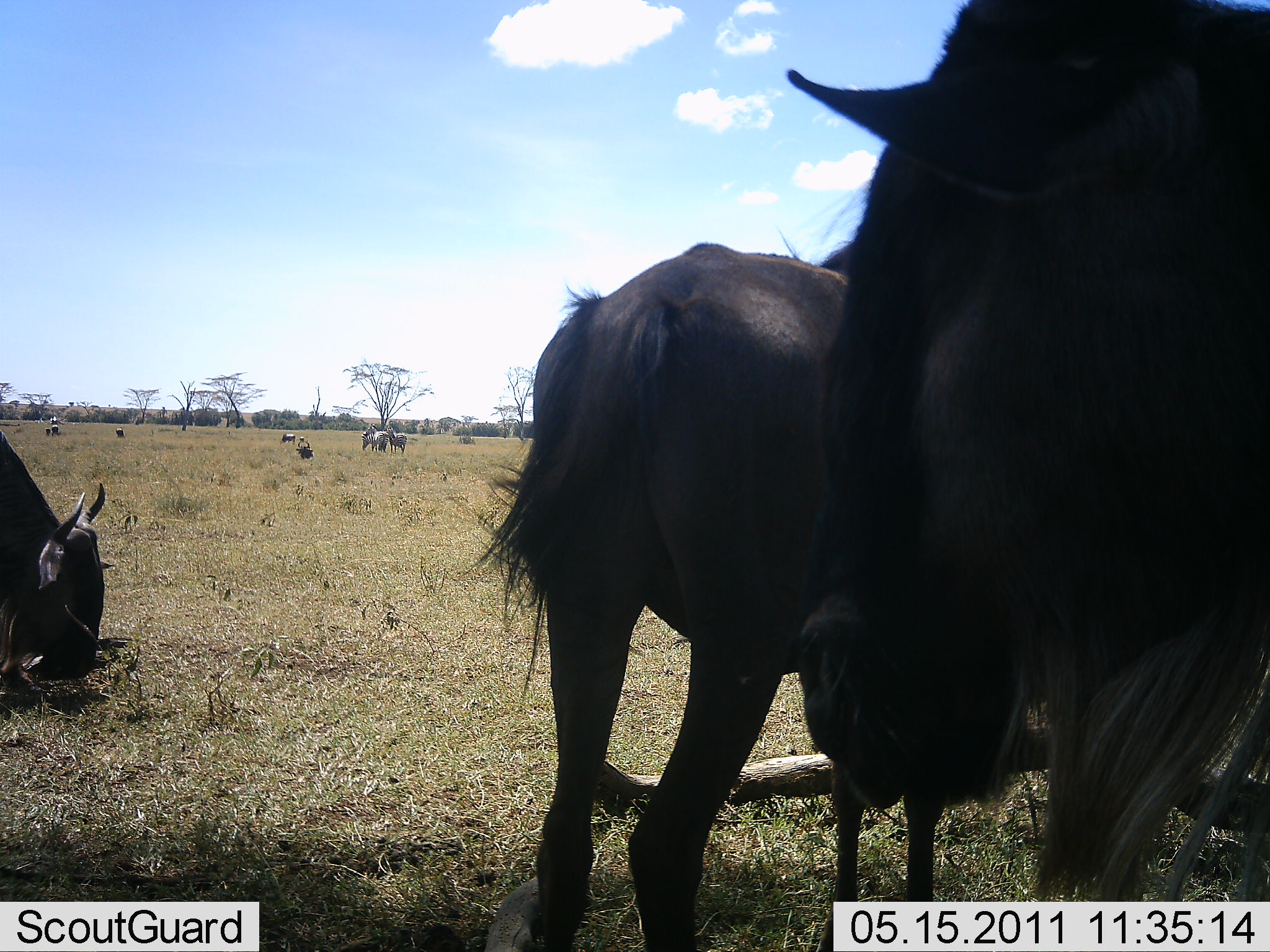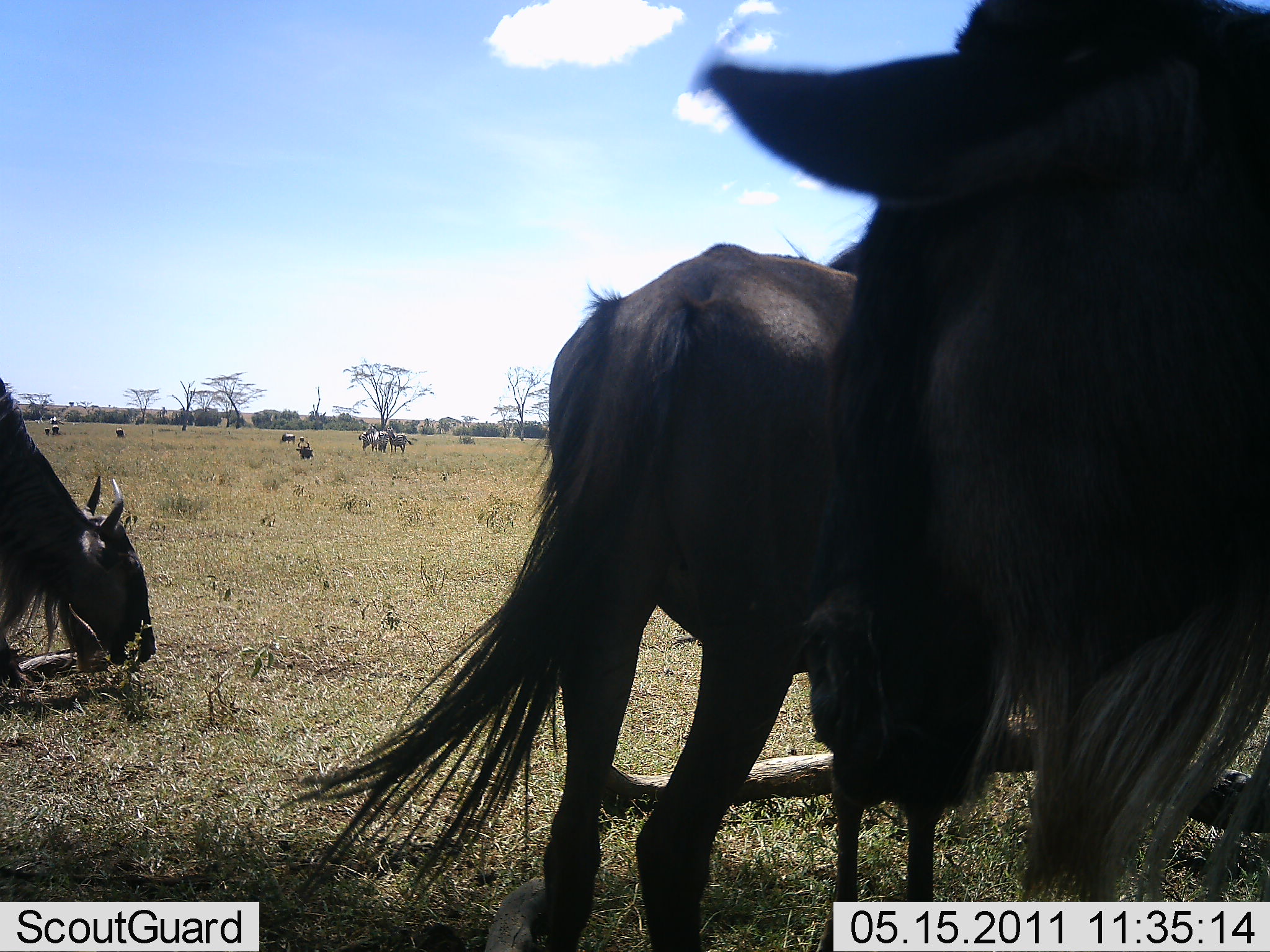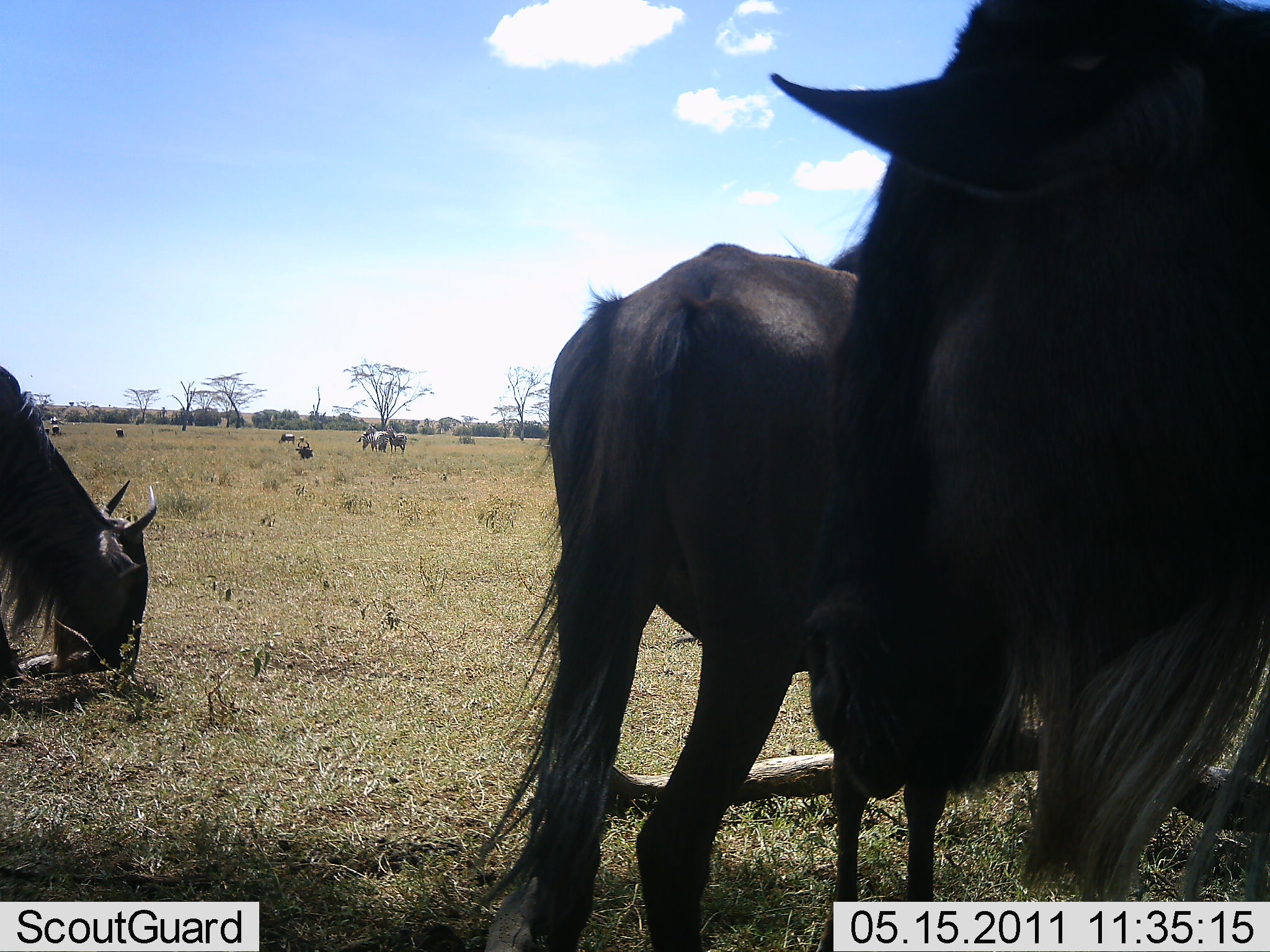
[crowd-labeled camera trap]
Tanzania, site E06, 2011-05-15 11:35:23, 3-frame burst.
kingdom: Animalia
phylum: Chordata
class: Mammalia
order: Artiodactyla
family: Bovidae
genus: Connochaetes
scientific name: Connochaetes taurinus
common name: blue wildebeest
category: wildebeest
Wildebeest (blue wildebeest) (Connochaetes taurinus), count 8. Behavior (volunteer vote fractions): standing 60%, resting 7%, moving 7%, interacting 0%. Young present (vote fraction): 13%. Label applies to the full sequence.